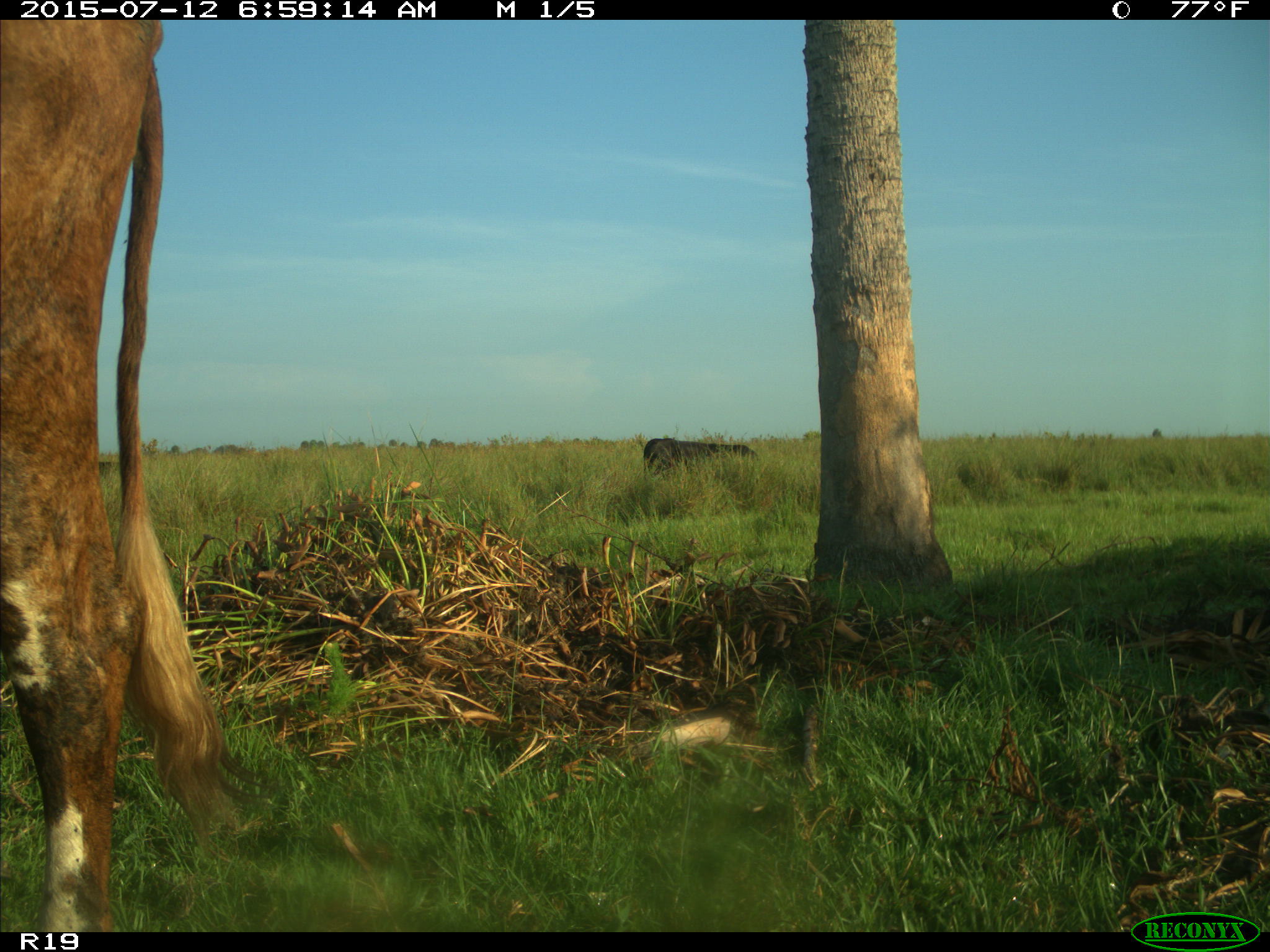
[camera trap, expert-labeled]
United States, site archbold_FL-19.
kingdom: Animalia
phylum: Chordata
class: Mammalia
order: Artiodactyla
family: Bovidae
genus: Bos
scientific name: Bos taurus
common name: domestic cow